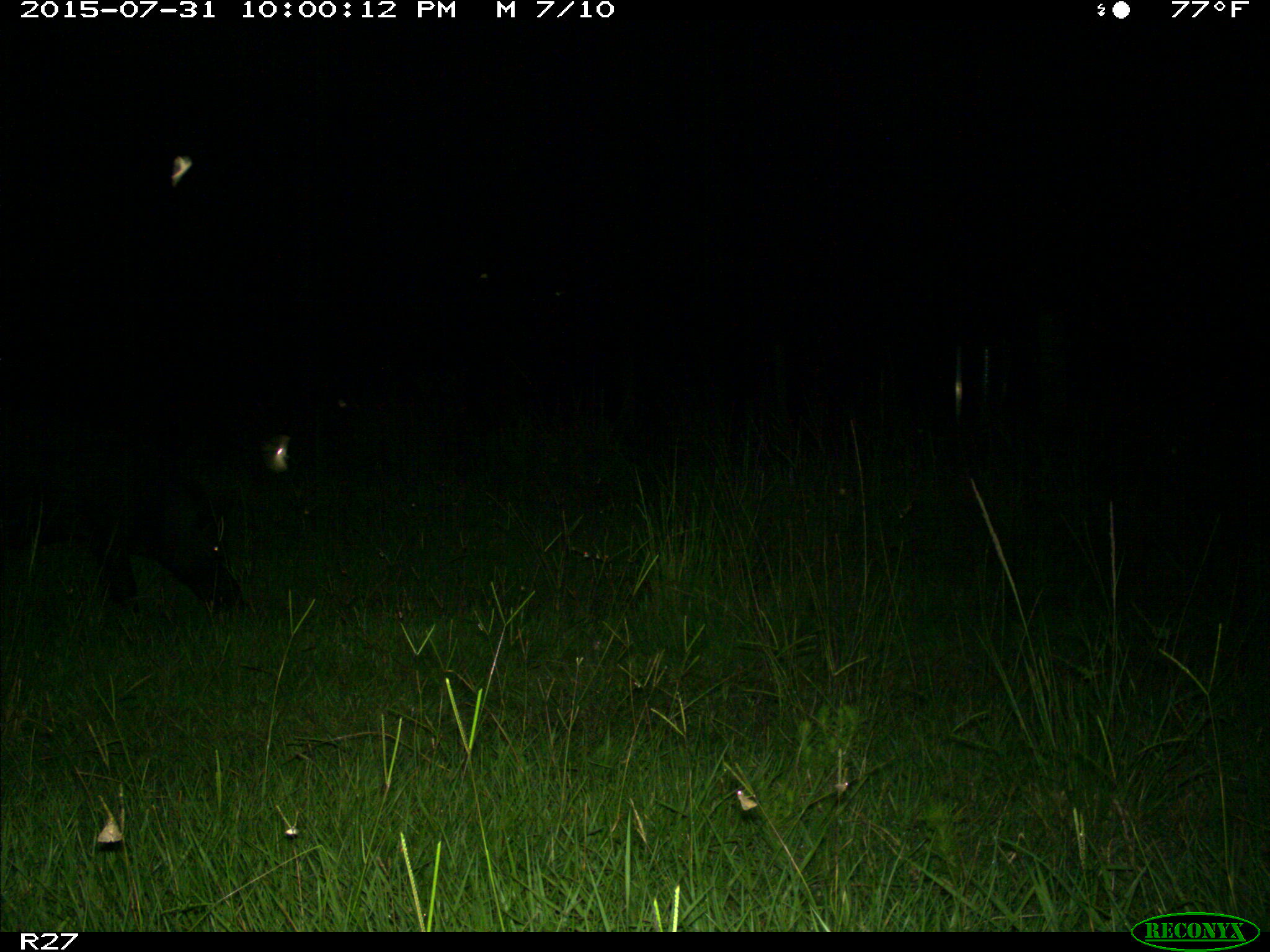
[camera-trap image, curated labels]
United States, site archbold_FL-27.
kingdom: Animalia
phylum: Chordata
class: Mammalia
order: Artiodactyla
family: Suidae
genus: Sus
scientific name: Sus scrofa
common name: wild boar